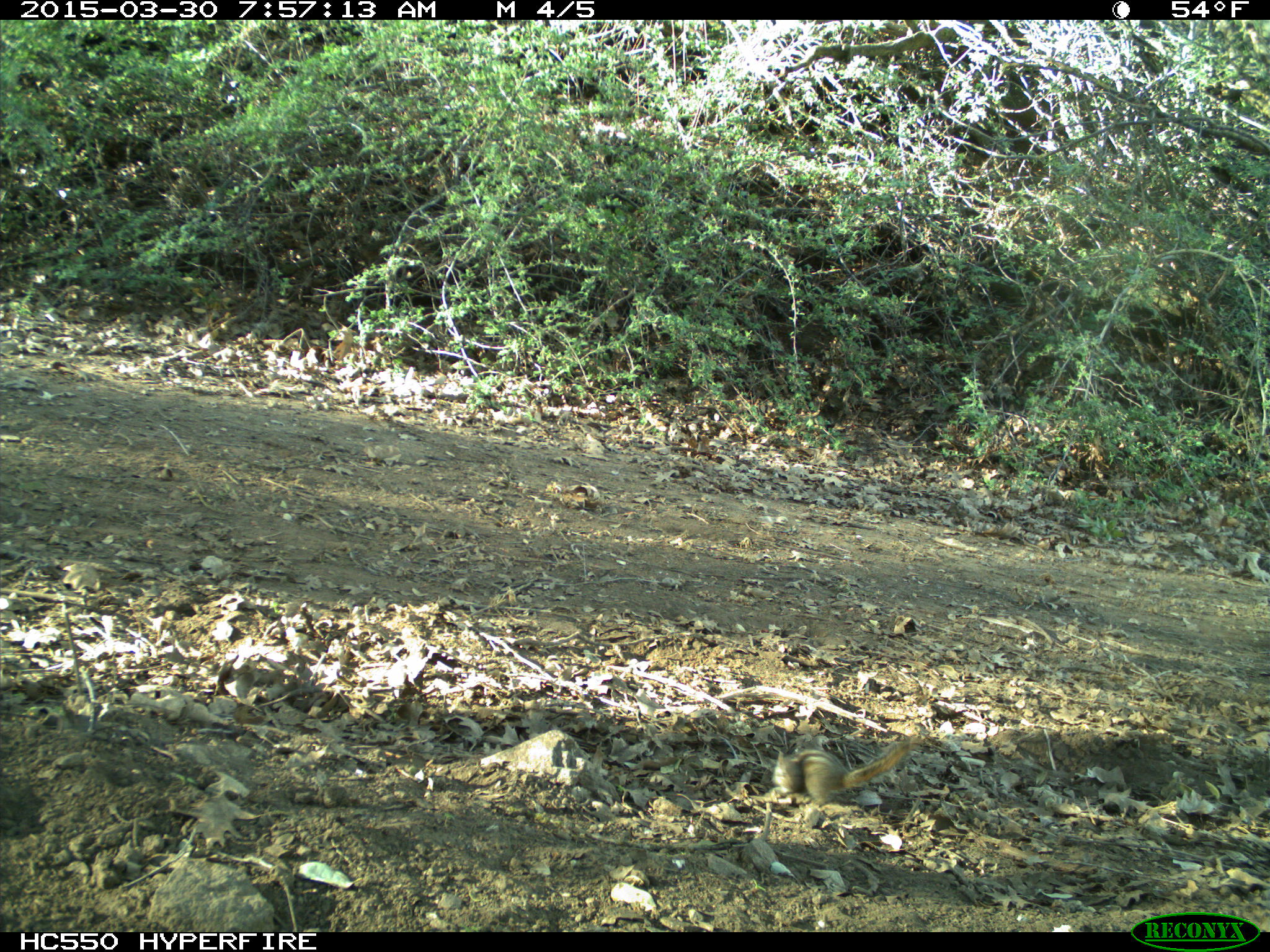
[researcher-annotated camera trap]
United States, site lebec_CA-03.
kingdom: Animalia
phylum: Chordata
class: Mammalia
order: Rodentia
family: Sciuridae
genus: Tamias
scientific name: Tamias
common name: chipmunk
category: unidentified chipmunk